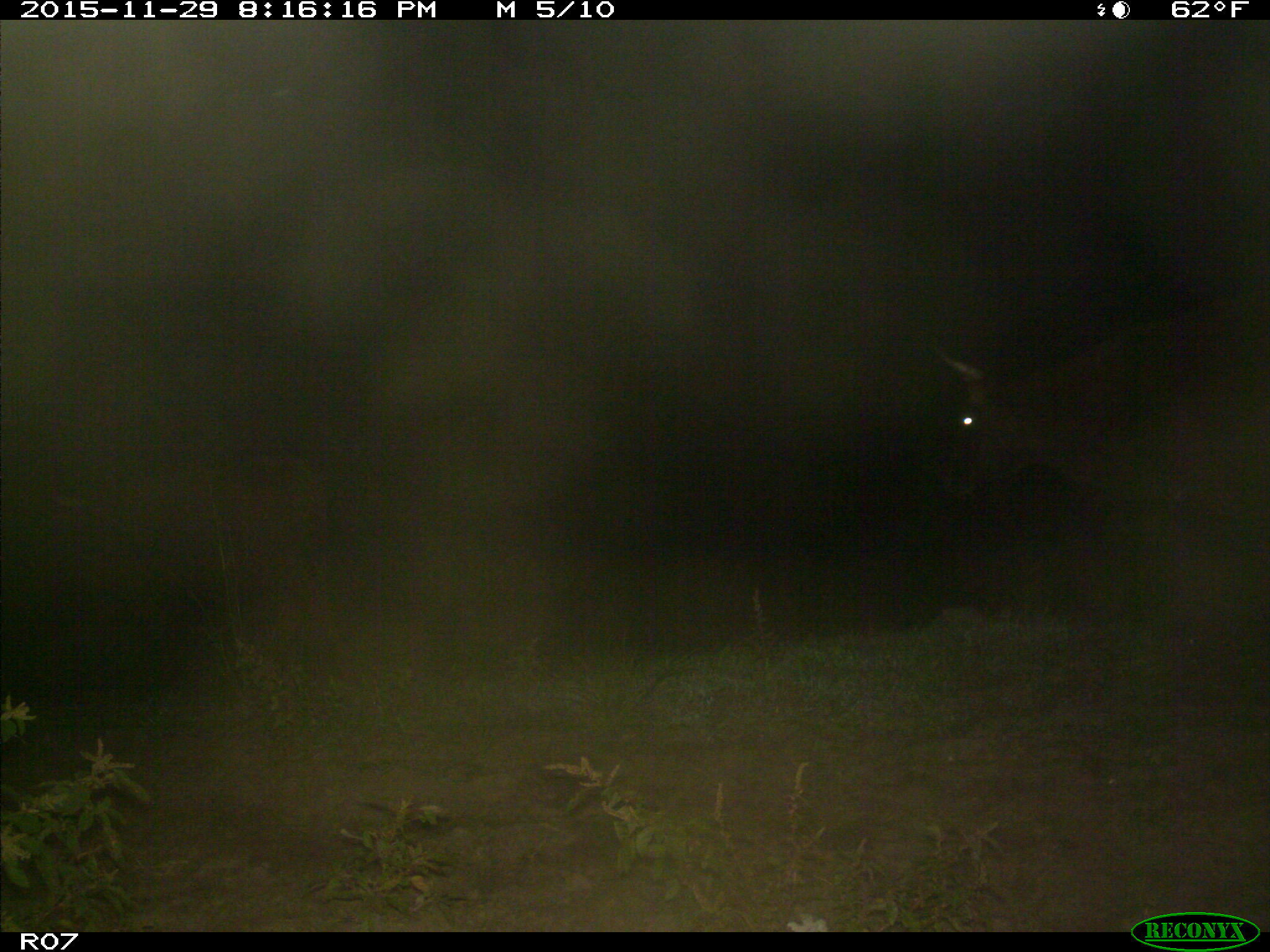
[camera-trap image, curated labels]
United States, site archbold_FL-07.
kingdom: Animalia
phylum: Chordata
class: Mammalia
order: Artiodactyla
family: Bovidae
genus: Bos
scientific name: Bos taurus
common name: domestic cow